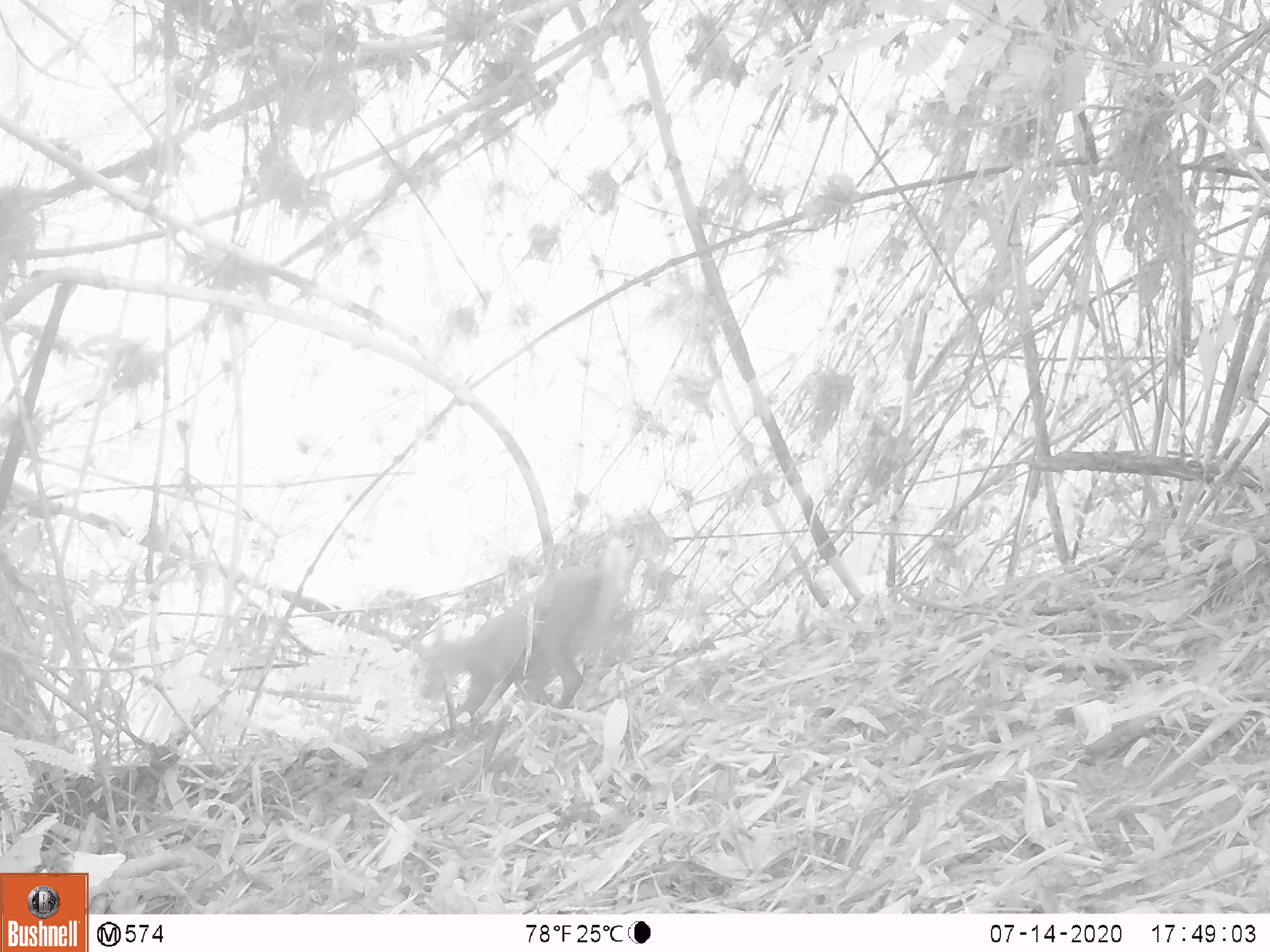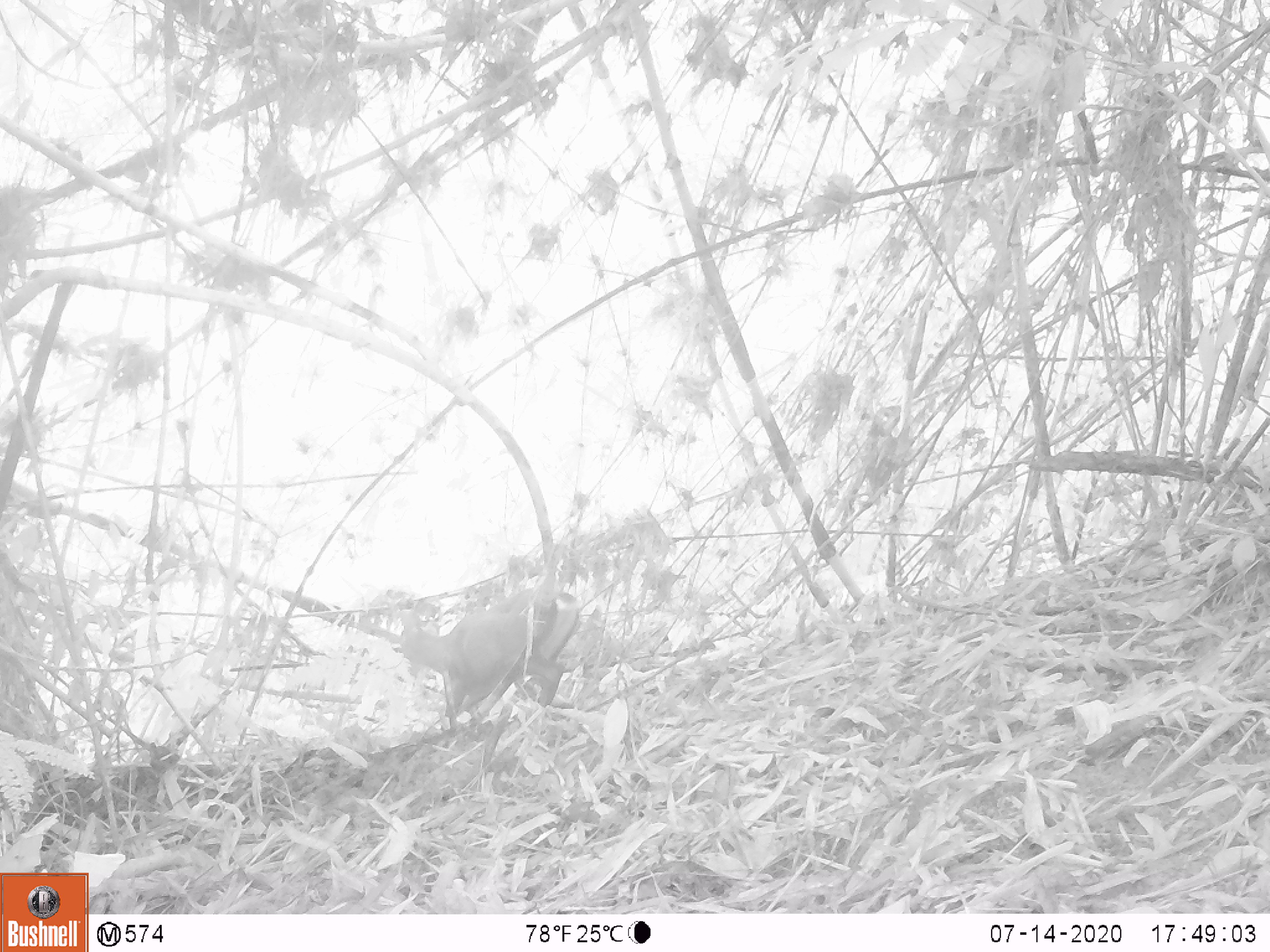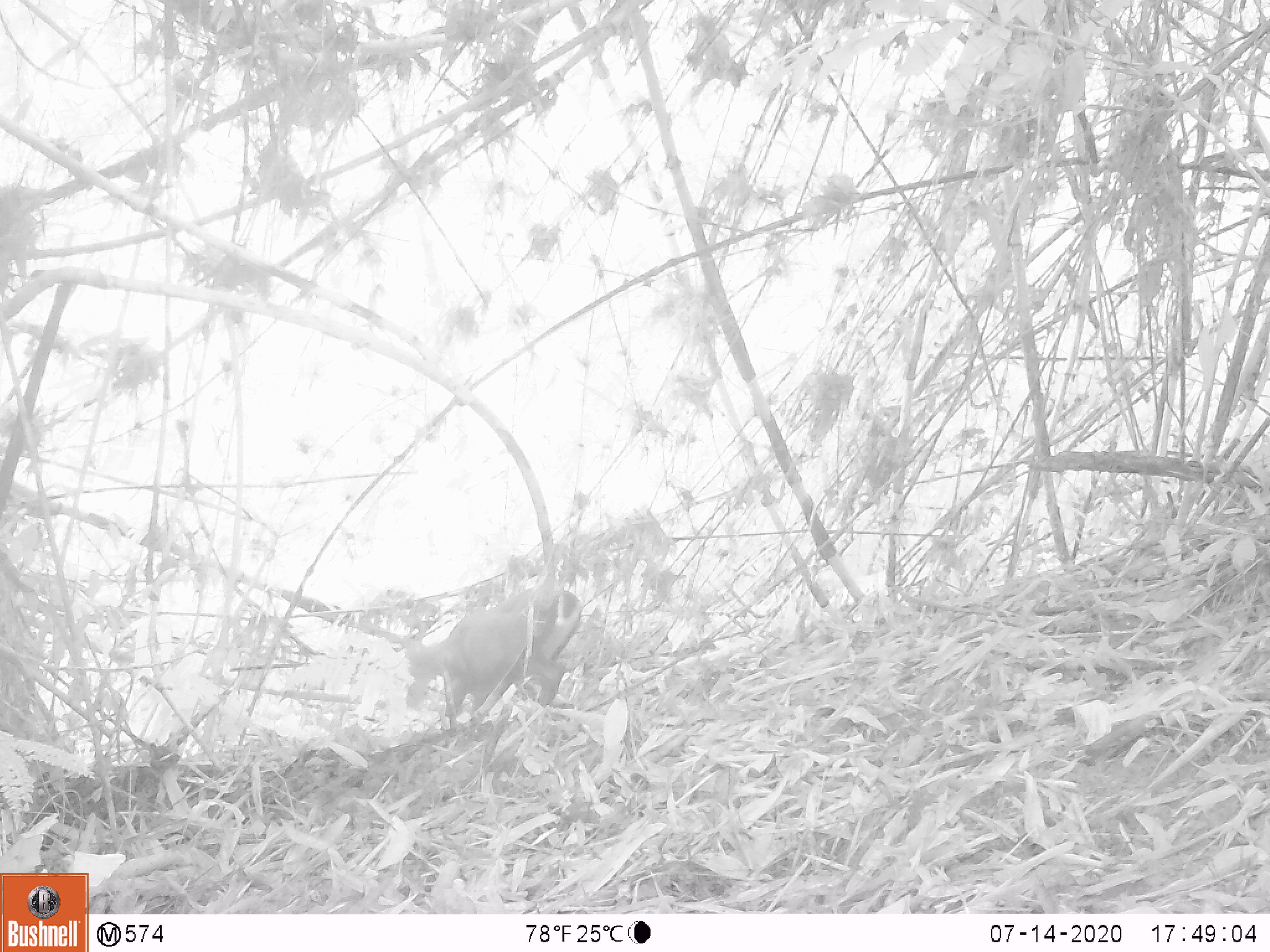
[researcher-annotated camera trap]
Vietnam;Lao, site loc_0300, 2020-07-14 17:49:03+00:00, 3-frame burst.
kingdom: Animalia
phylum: Chordata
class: Mammalia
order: Artiodactyla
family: Cervidae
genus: Muntiacus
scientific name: Muntiacus rooseveltorum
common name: roosevelt's muntjac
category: roosevelts muntjac group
Roosevelts muntjac group (roosevelt's muntjac) (Muntiacus rooseveltorum). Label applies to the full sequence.